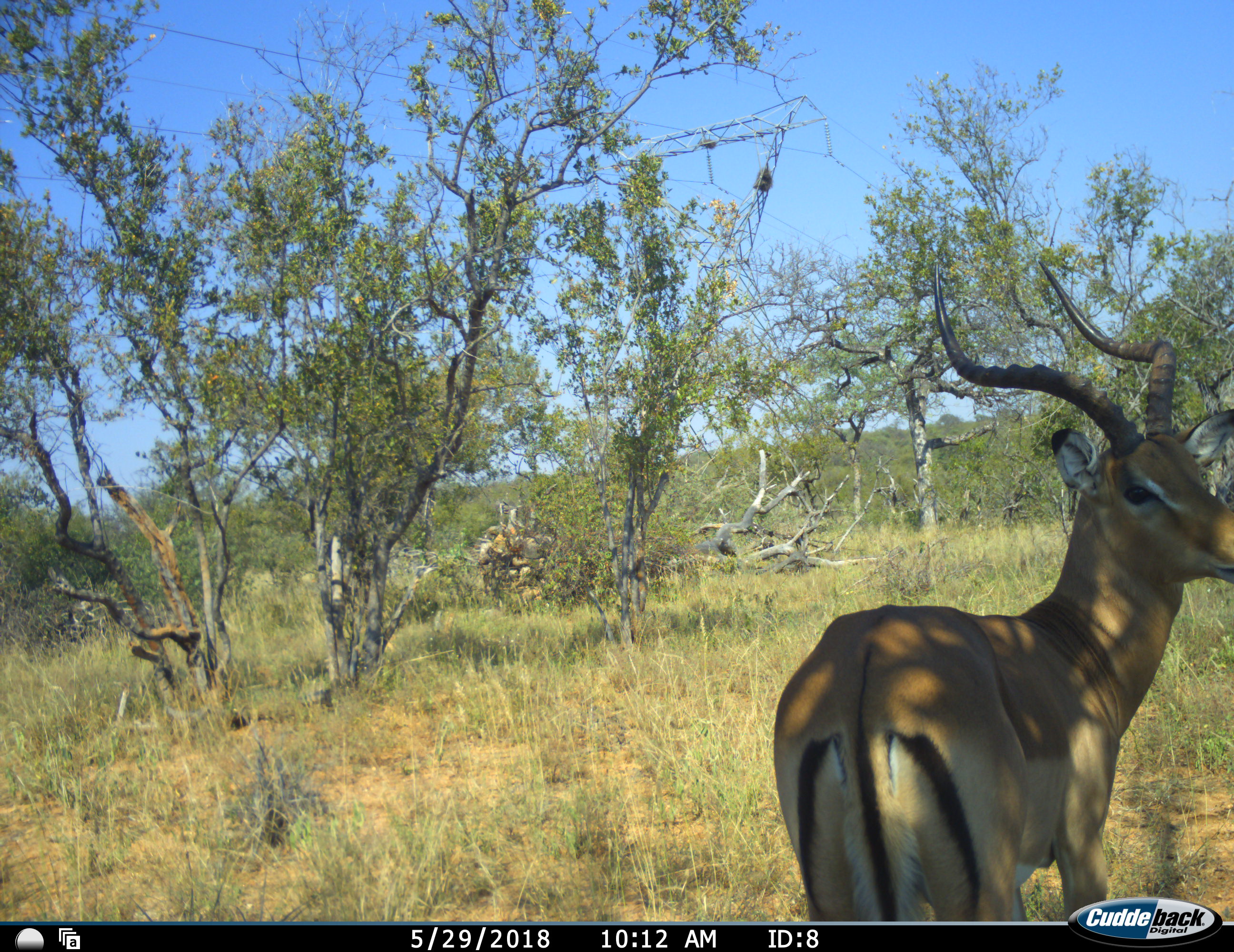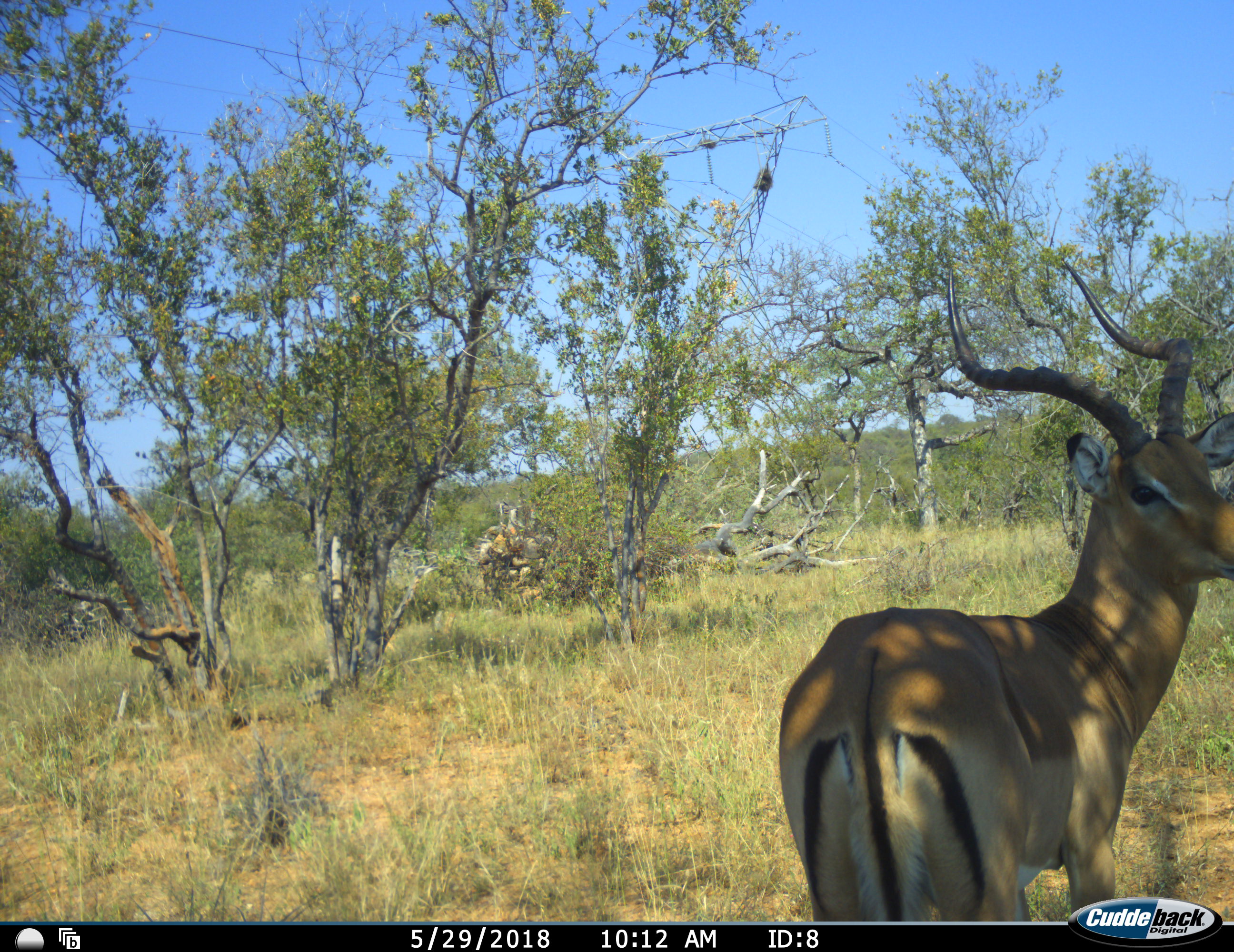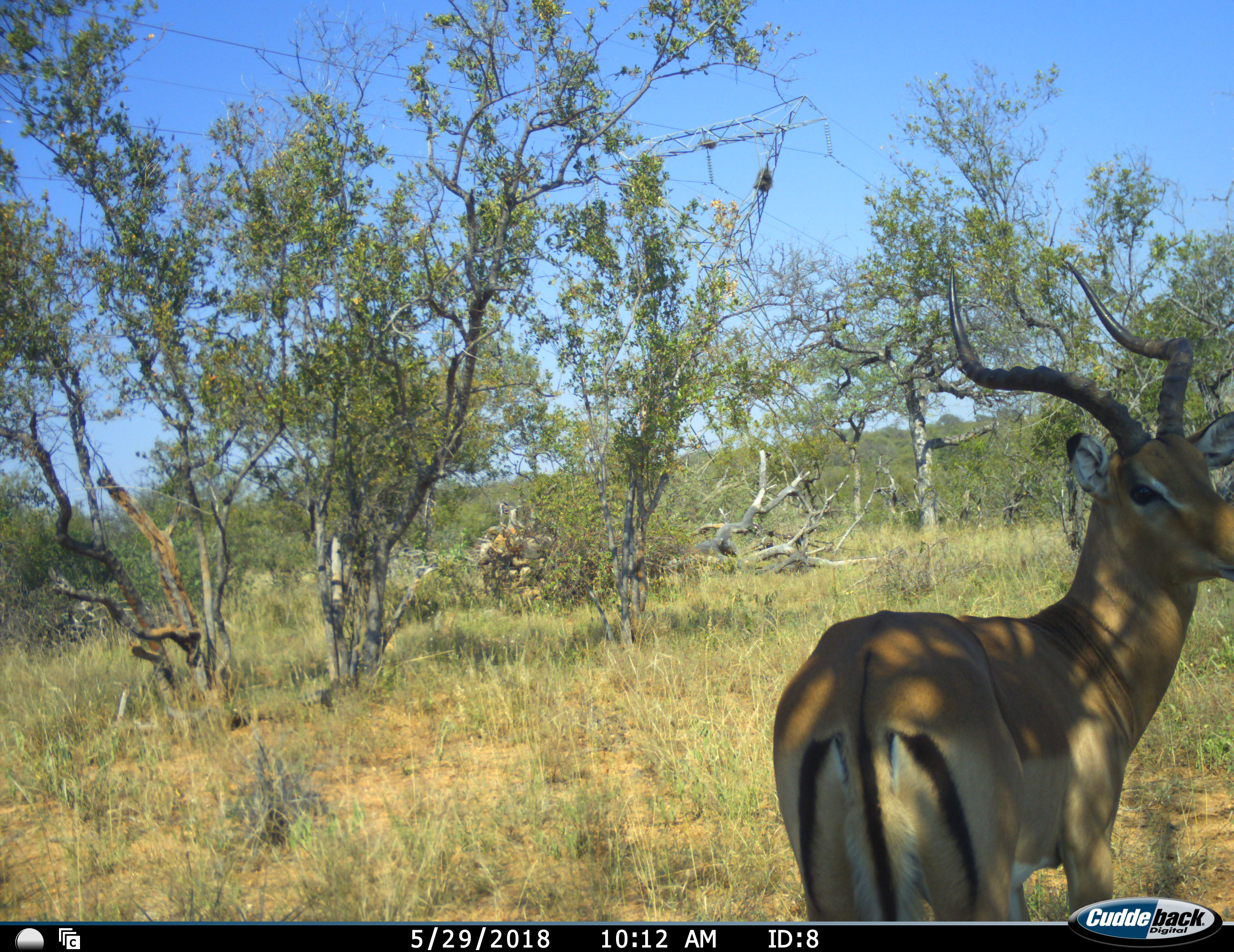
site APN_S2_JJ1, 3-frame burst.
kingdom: Animalia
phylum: Chordata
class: Mammalia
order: Artiodactyla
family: Bovidae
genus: Aepyceros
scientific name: Aepyceros melampus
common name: impala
Impala (Aepyceros melampus), count 1. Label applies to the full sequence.